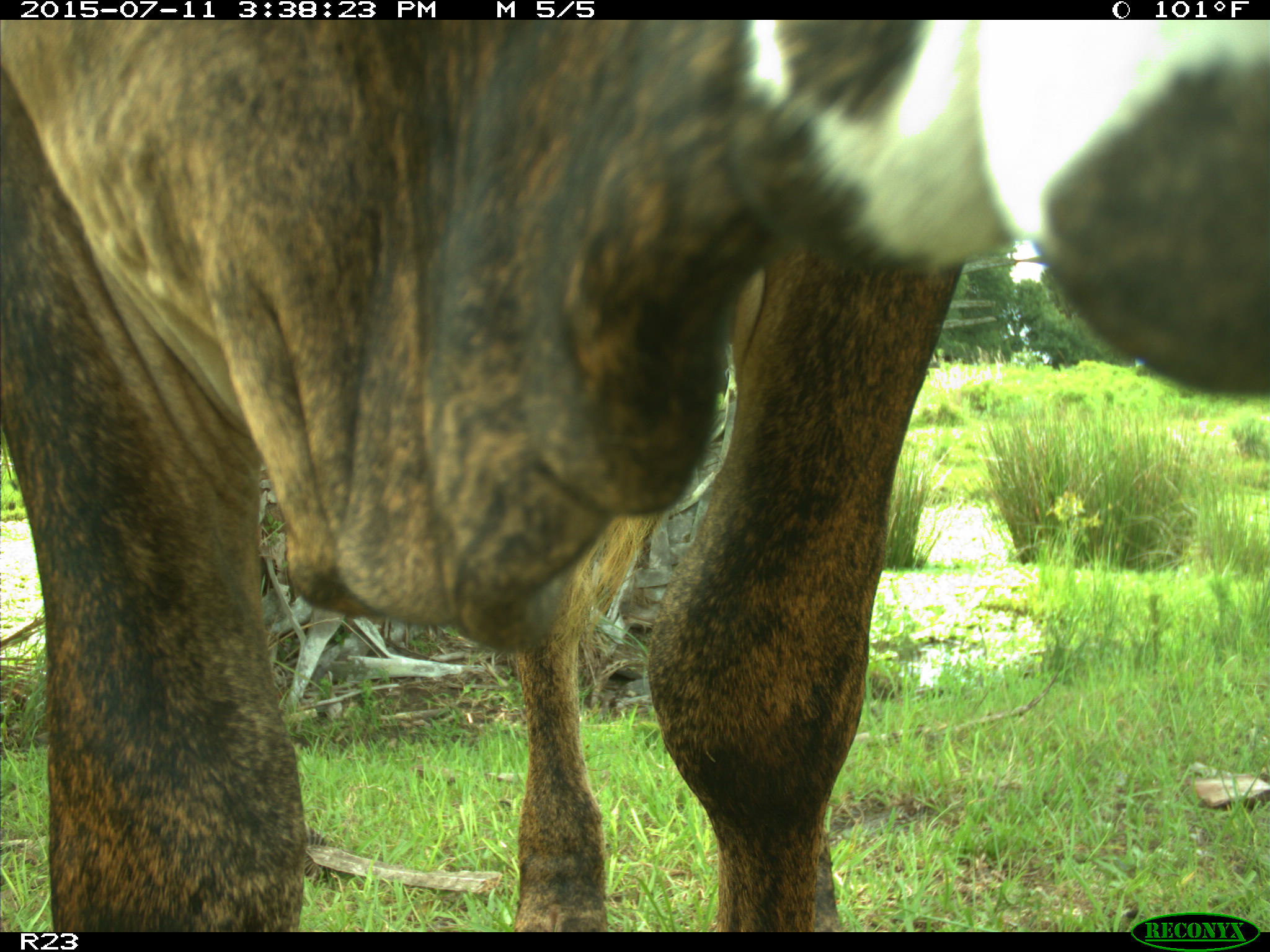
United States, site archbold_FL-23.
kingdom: Animalia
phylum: Chordata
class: Mammalia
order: Artiodactyla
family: Bovidae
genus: Bos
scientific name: Bos taurus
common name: domestic cow